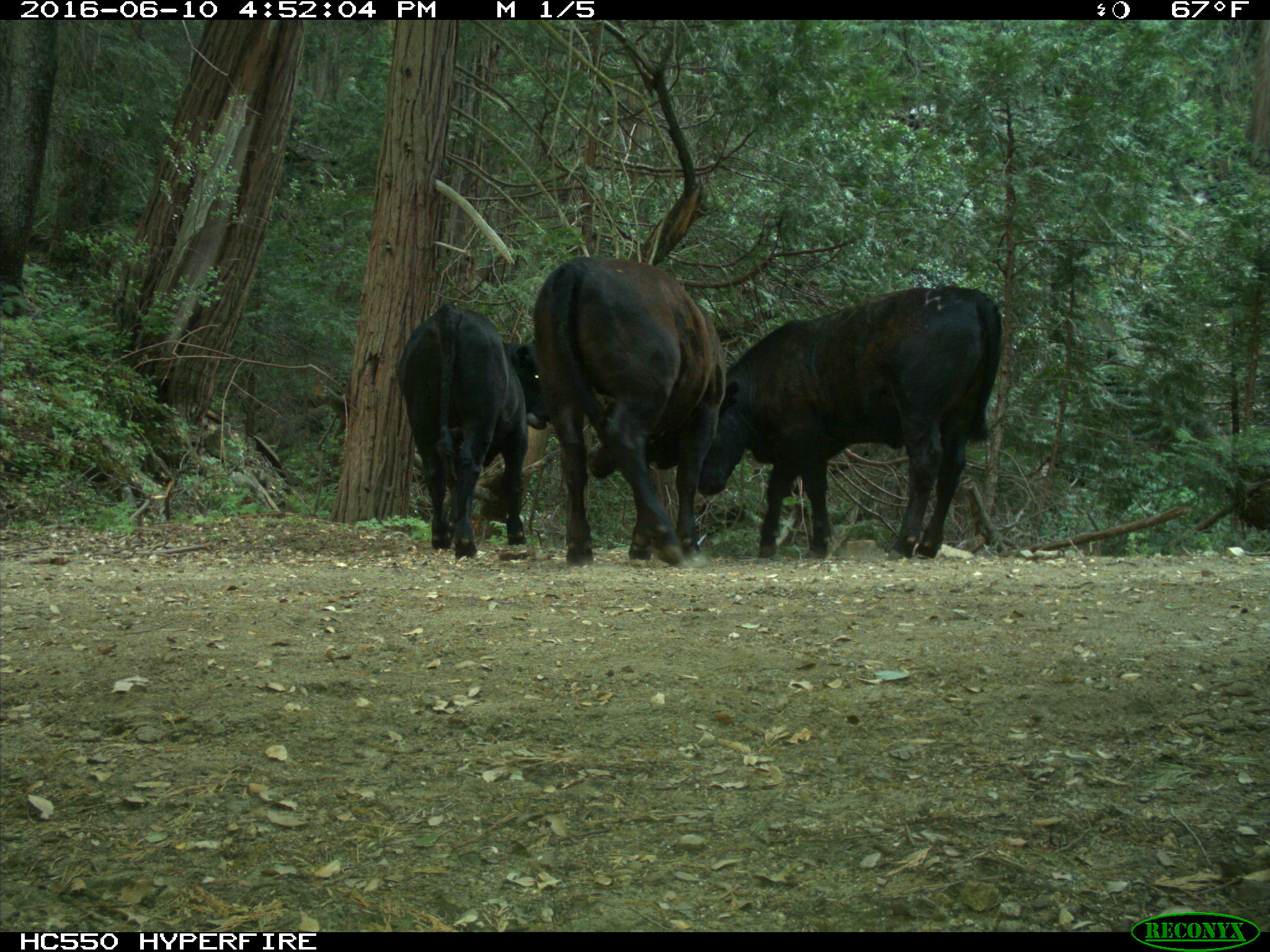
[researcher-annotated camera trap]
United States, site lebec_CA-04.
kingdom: Animalia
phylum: Chordata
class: Mammalia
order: Artiodactyla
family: Bovidae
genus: Bos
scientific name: Bos taurus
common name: domestic cow